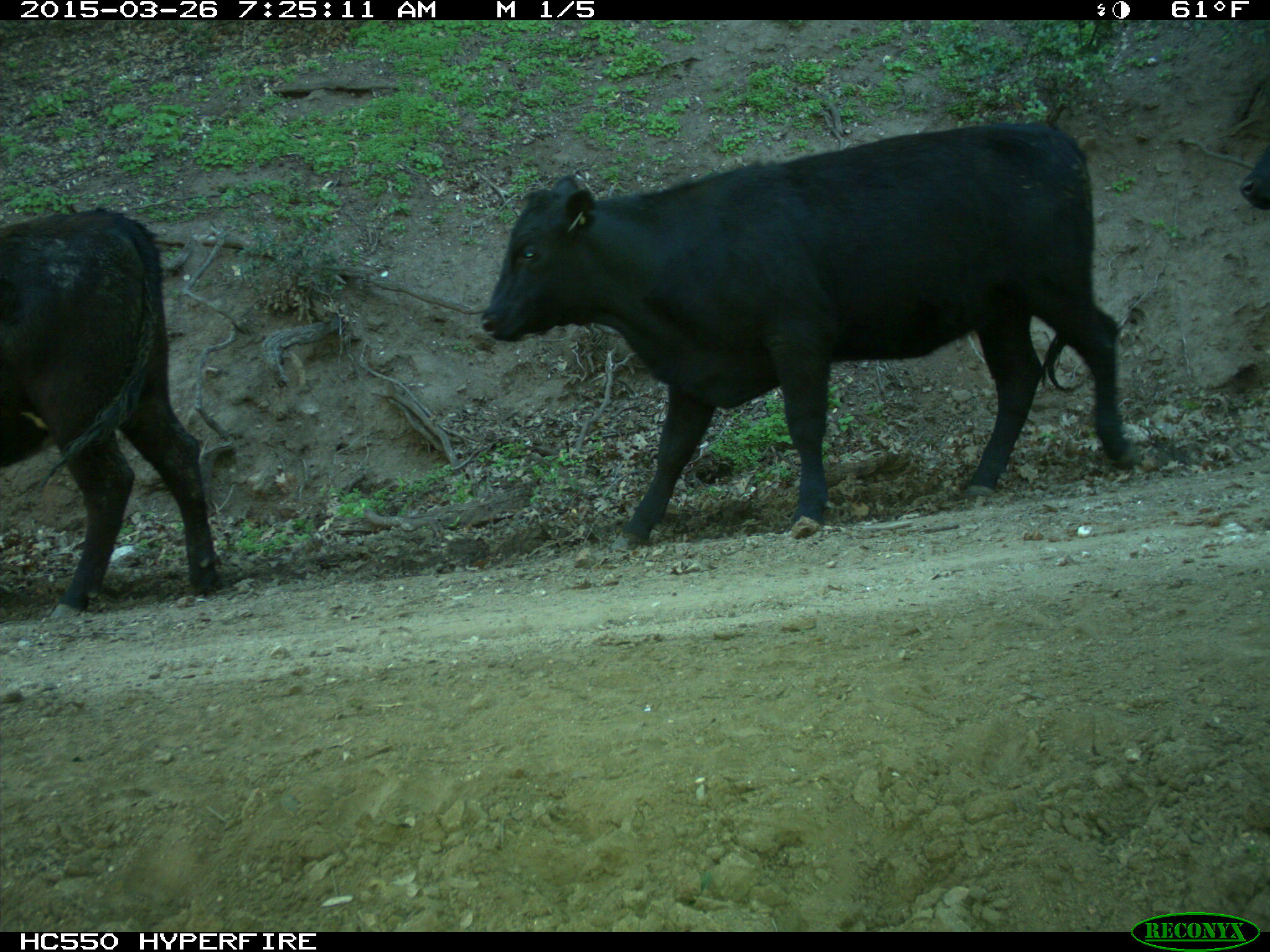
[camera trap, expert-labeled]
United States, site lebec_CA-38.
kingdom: Animalia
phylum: Chordata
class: Mammalia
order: Artiodactyla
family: Bovidae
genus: Bos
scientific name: Bos taurus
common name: domestic cow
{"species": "Bos taurus (domestic cow)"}